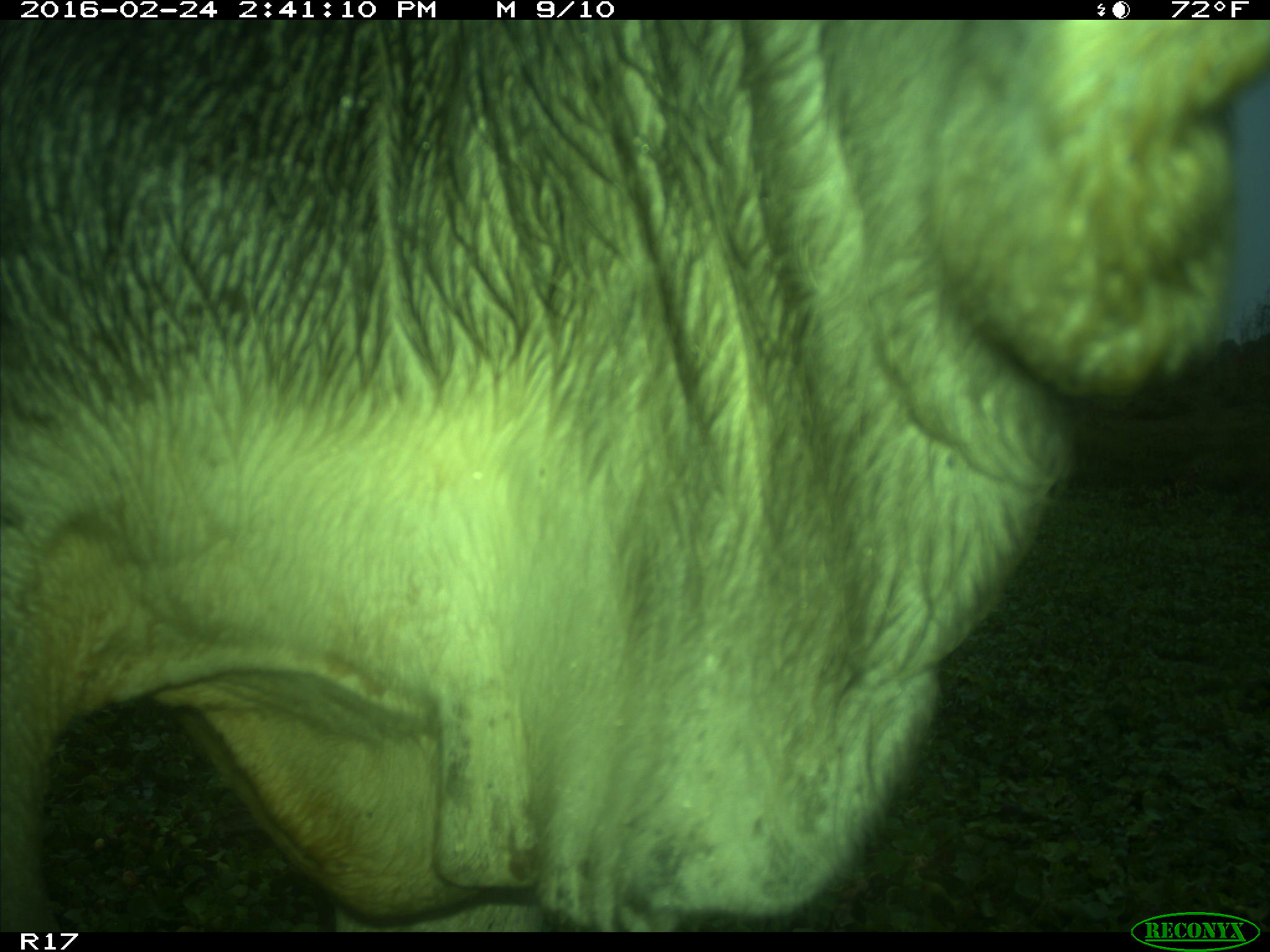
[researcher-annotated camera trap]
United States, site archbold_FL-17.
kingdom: Animalia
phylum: Chordata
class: Mammalia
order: Artiodactyla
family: Bovidae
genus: Bos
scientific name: Bos taurus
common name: domestic cow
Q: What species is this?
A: Bos taurus (domestic cow).